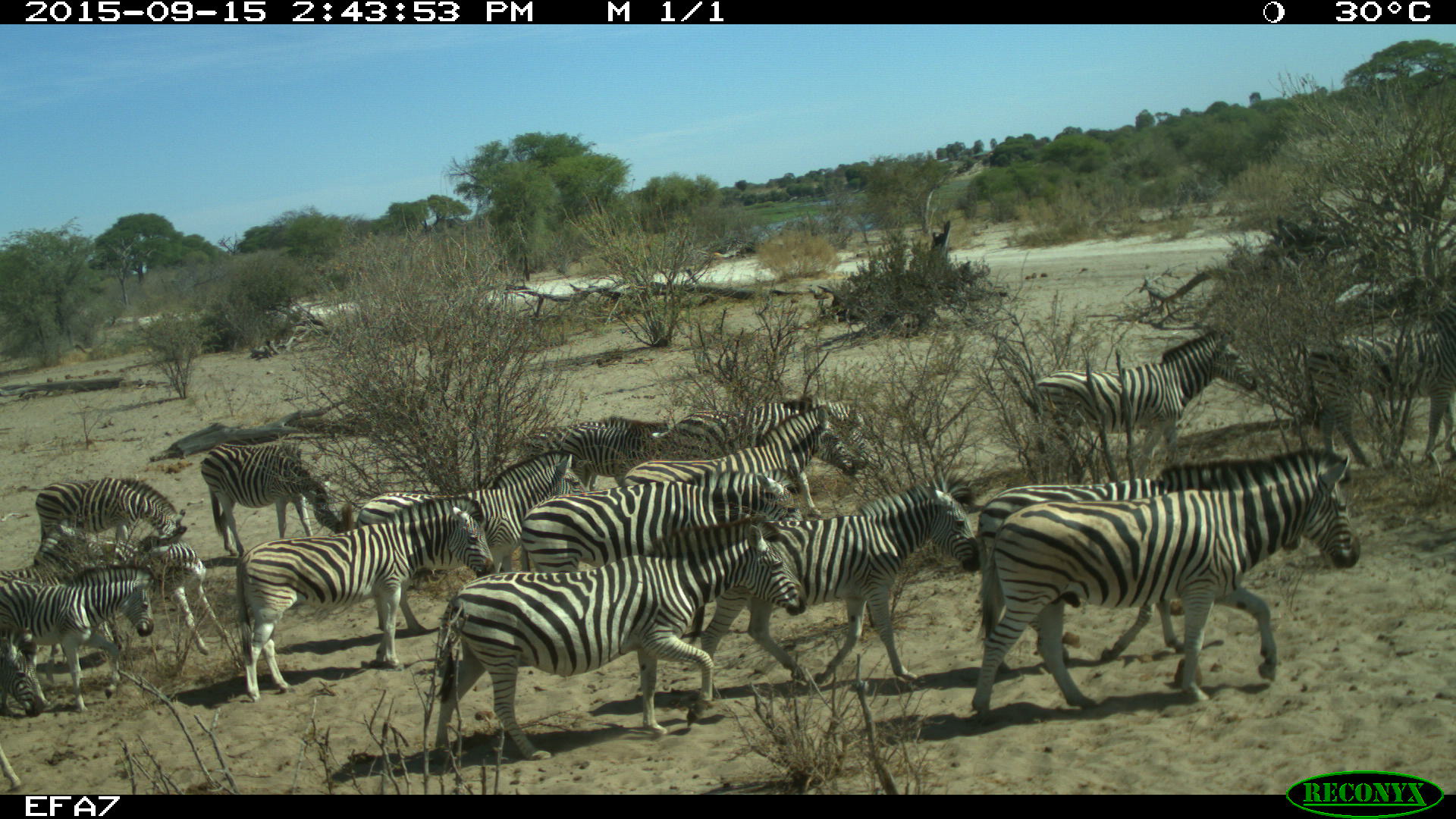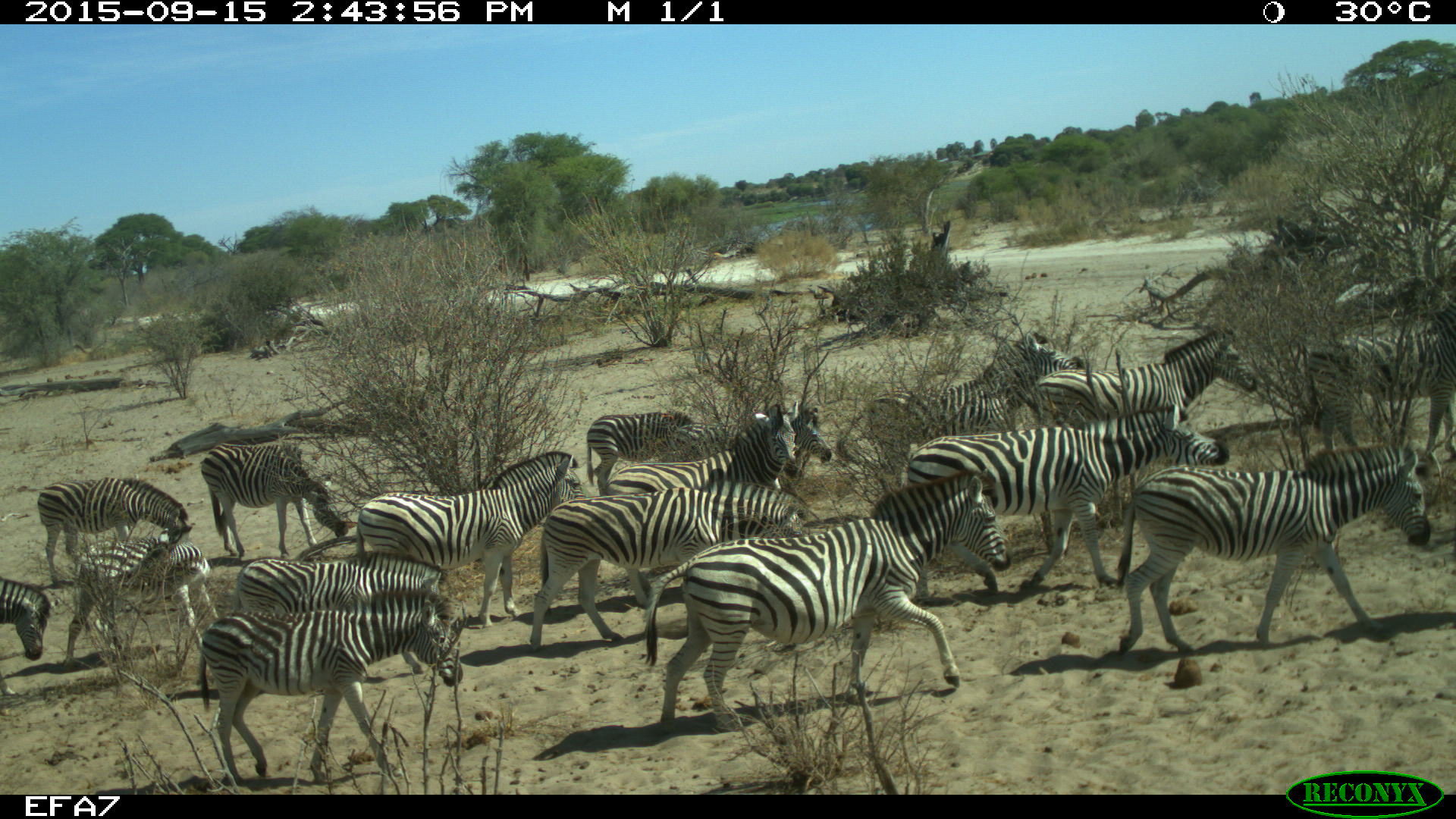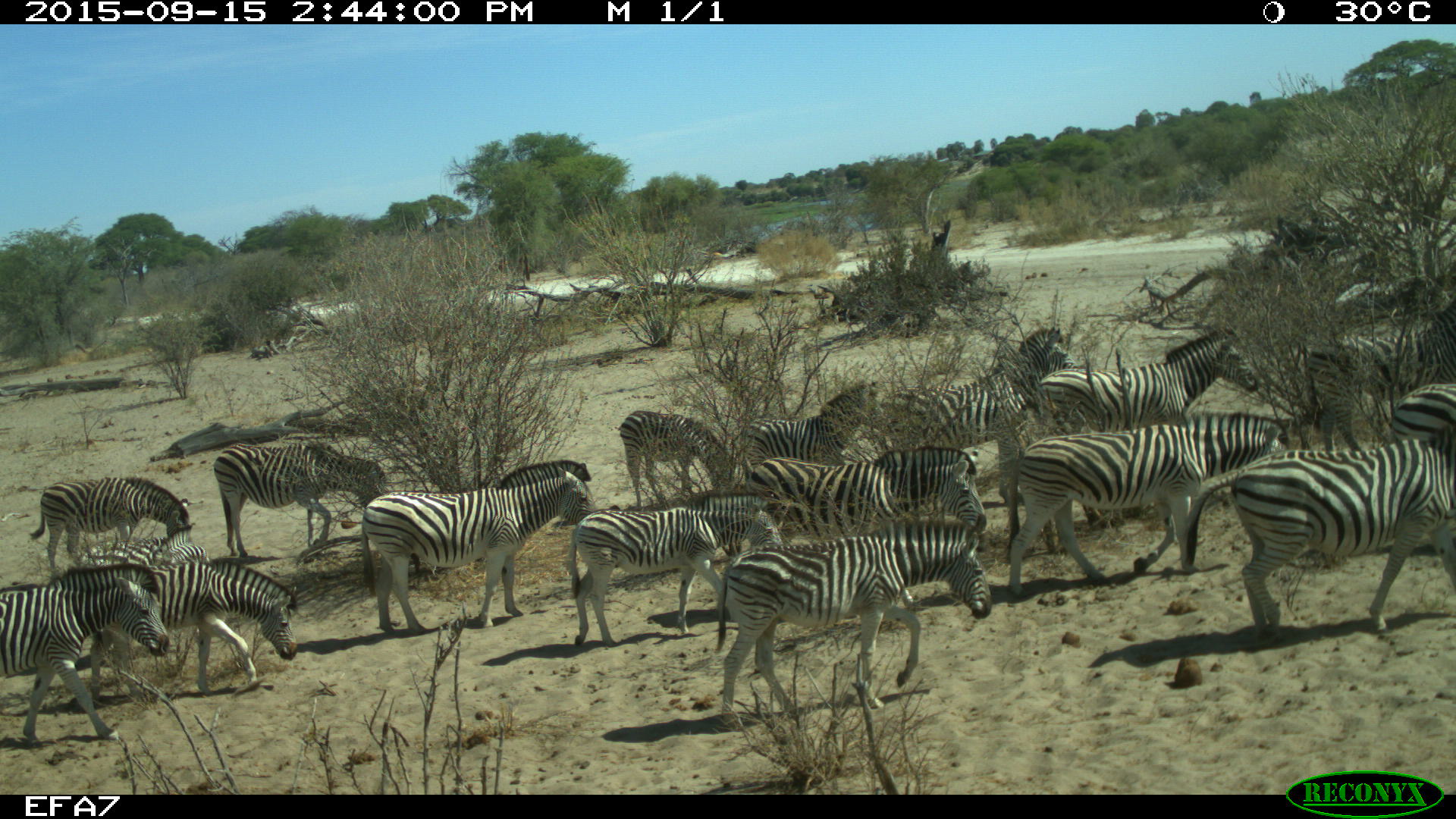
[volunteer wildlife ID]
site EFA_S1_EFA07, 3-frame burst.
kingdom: Animalia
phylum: Chordata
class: Mammalia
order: Perissodactyla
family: Equidae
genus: Equus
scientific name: Equus quagga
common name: plains zebra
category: zebraplains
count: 11-50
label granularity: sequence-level